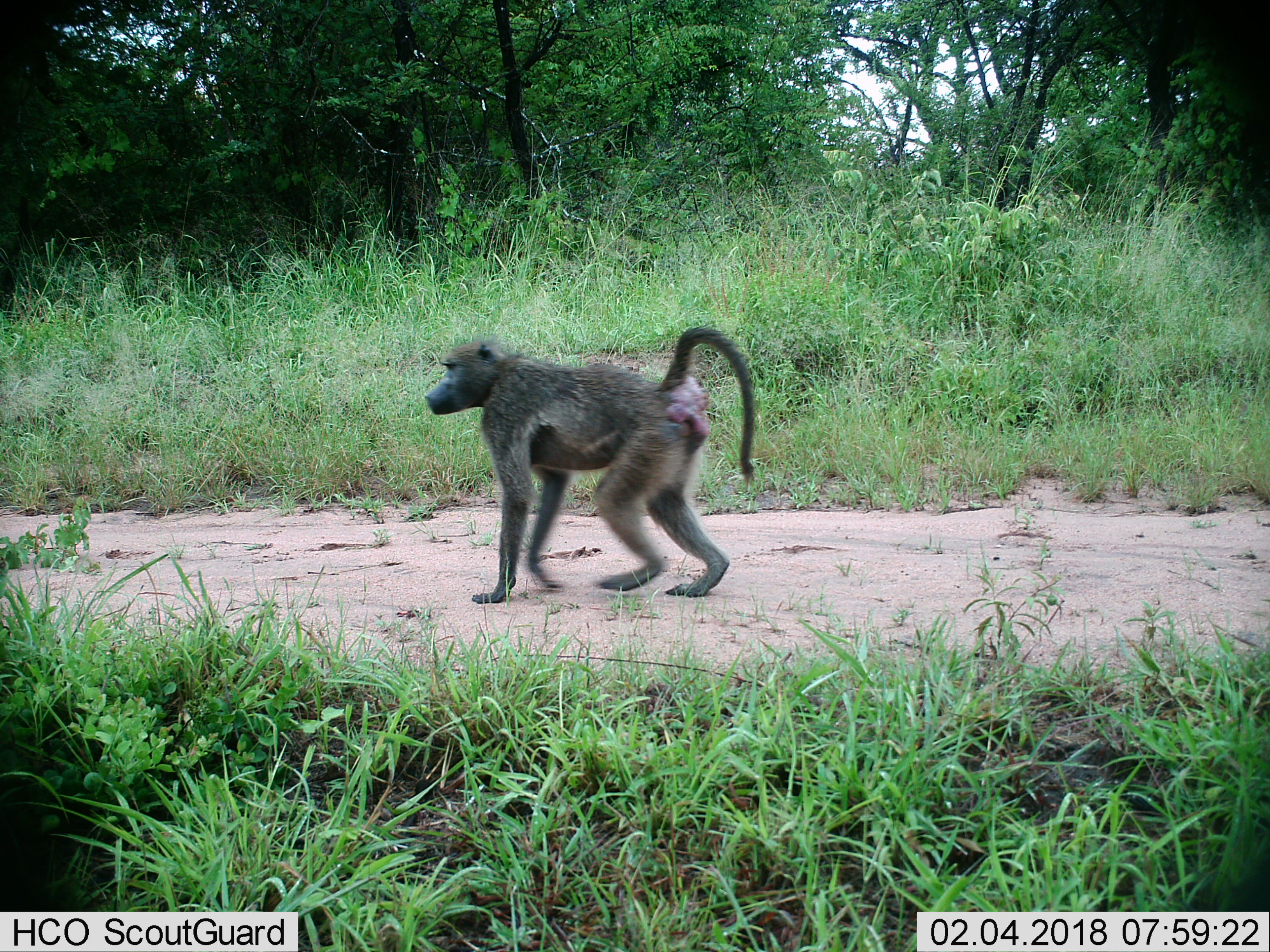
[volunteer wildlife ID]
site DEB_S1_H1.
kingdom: Animalia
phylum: Chordata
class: Mammalia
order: Primates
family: Cercopithecidae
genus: Papio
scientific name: Papio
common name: baboon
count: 1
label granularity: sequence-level